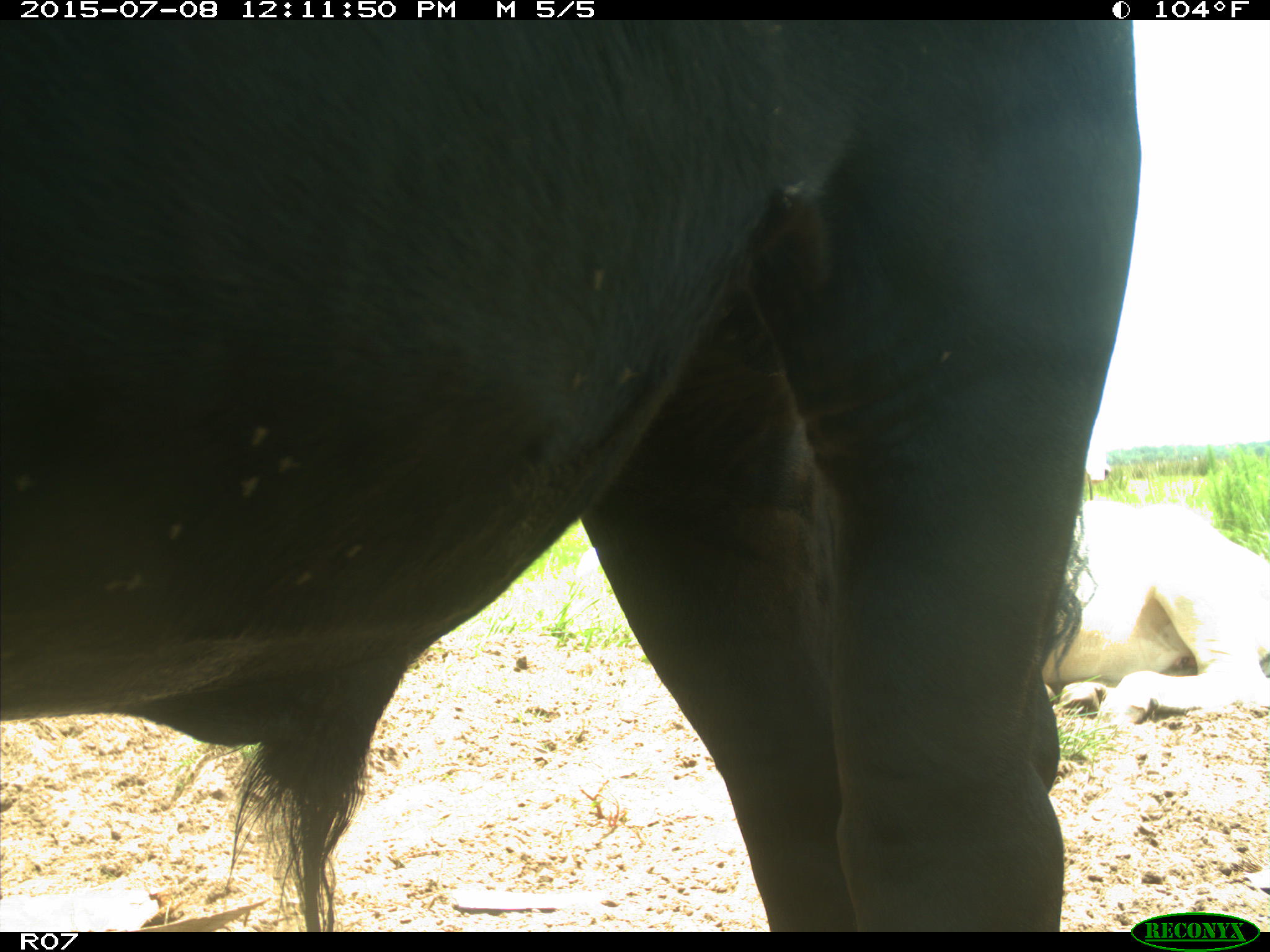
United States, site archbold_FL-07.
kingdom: Animalia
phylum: Chordata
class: Mammalia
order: Artiodactyla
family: Bovidae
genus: Bos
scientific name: Bos taurus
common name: domestic cow